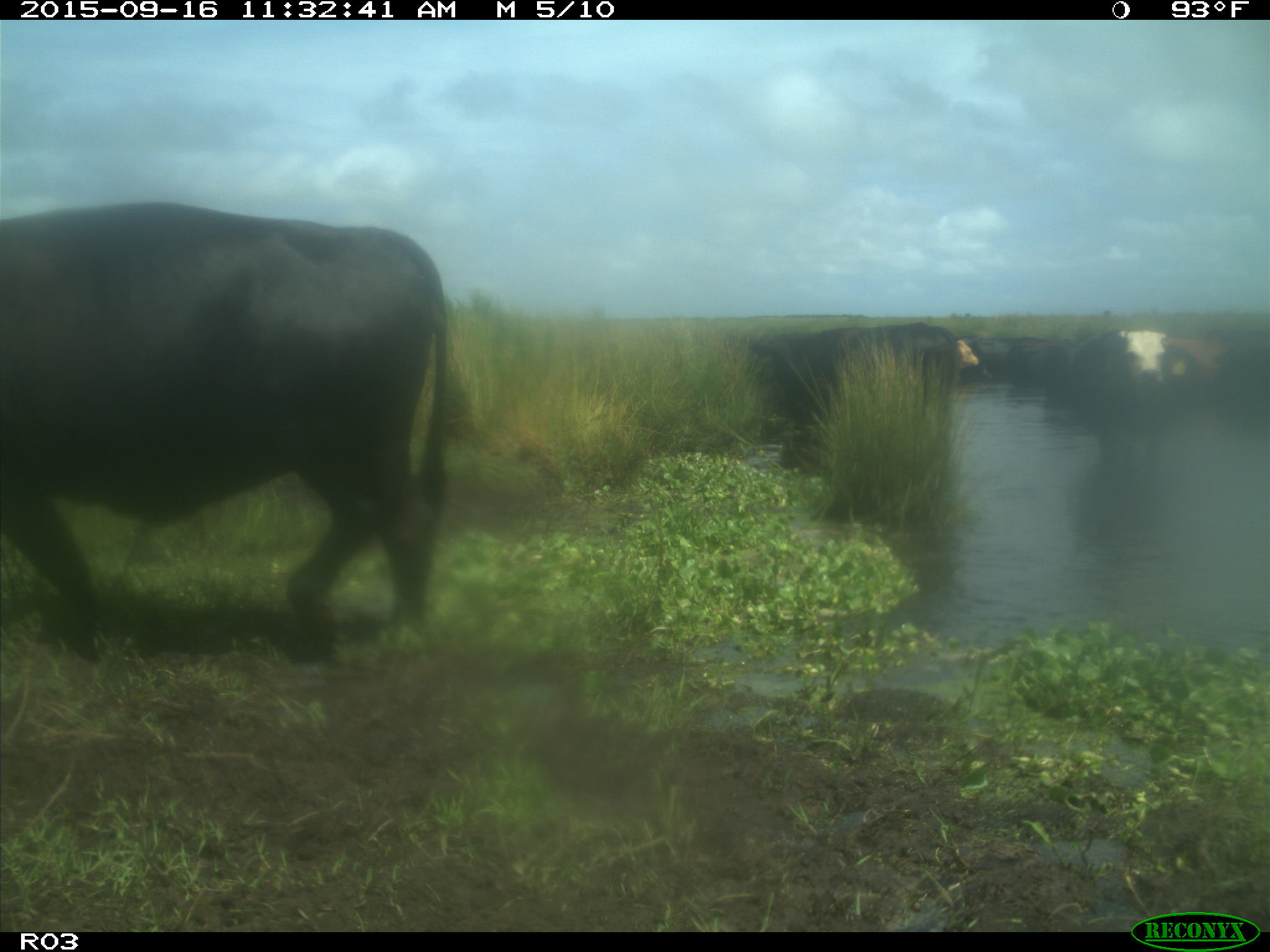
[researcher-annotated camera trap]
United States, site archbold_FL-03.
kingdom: Animalia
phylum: Chordata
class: Mammalia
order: Artiodactyla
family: Bovidae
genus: Bos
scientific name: Bos taurus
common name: domestic cow